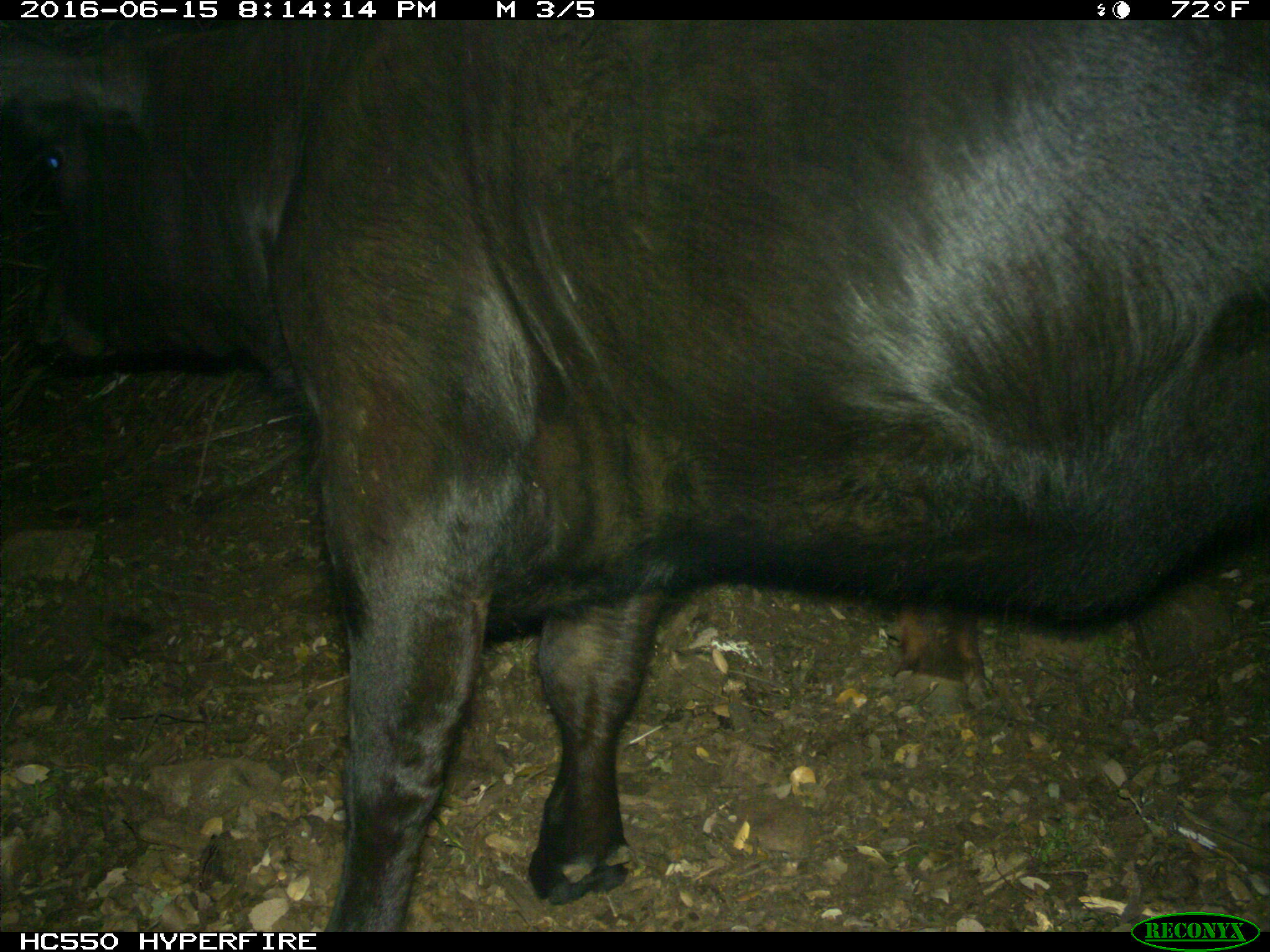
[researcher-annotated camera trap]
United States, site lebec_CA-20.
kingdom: Animalia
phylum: Chordata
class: Mammalia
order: Artiodactyla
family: Bovidae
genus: Bos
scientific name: Bos taurus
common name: domestic cow